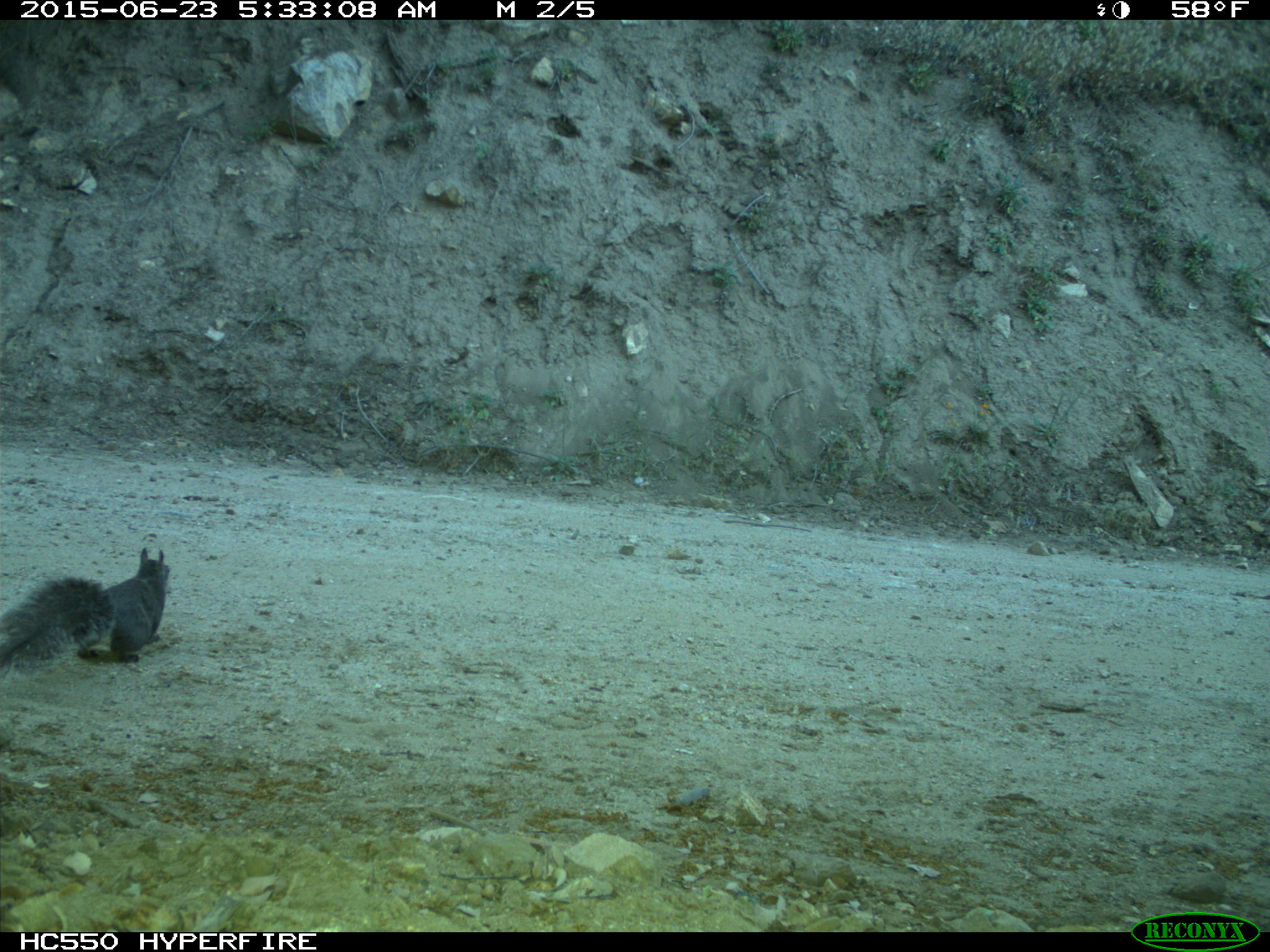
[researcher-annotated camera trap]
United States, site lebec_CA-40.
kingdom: Animalia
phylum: Chordata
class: Mammalia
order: Rodentia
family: Sciuridae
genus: Sciurus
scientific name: Sciurus carolinensis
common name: eastern gray squirrel